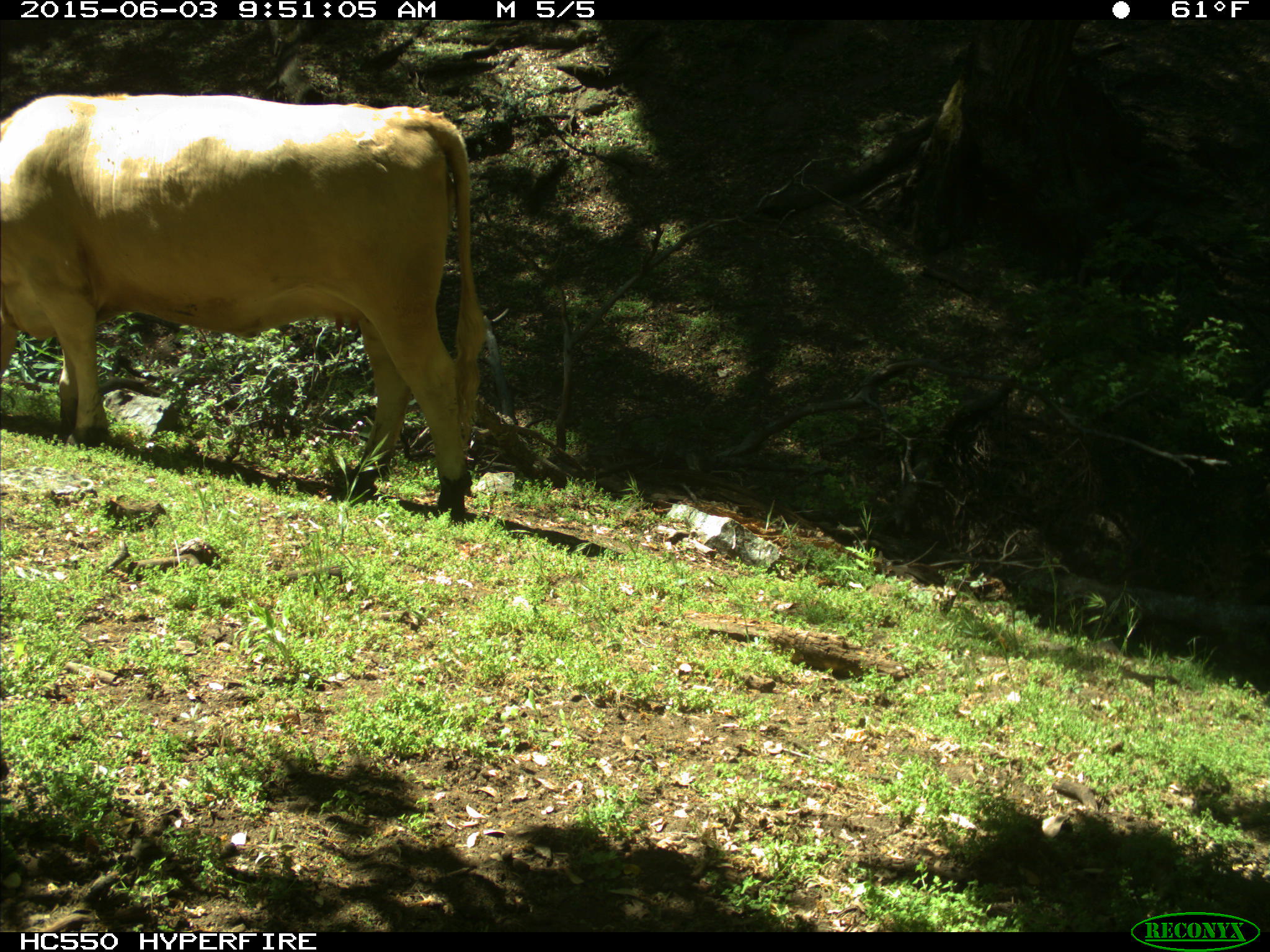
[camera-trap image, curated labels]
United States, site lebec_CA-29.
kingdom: Animalia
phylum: Chordata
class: Mammalia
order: Artiodactyla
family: Bovidae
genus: Bos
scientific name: Bos taurus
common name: domestic cow